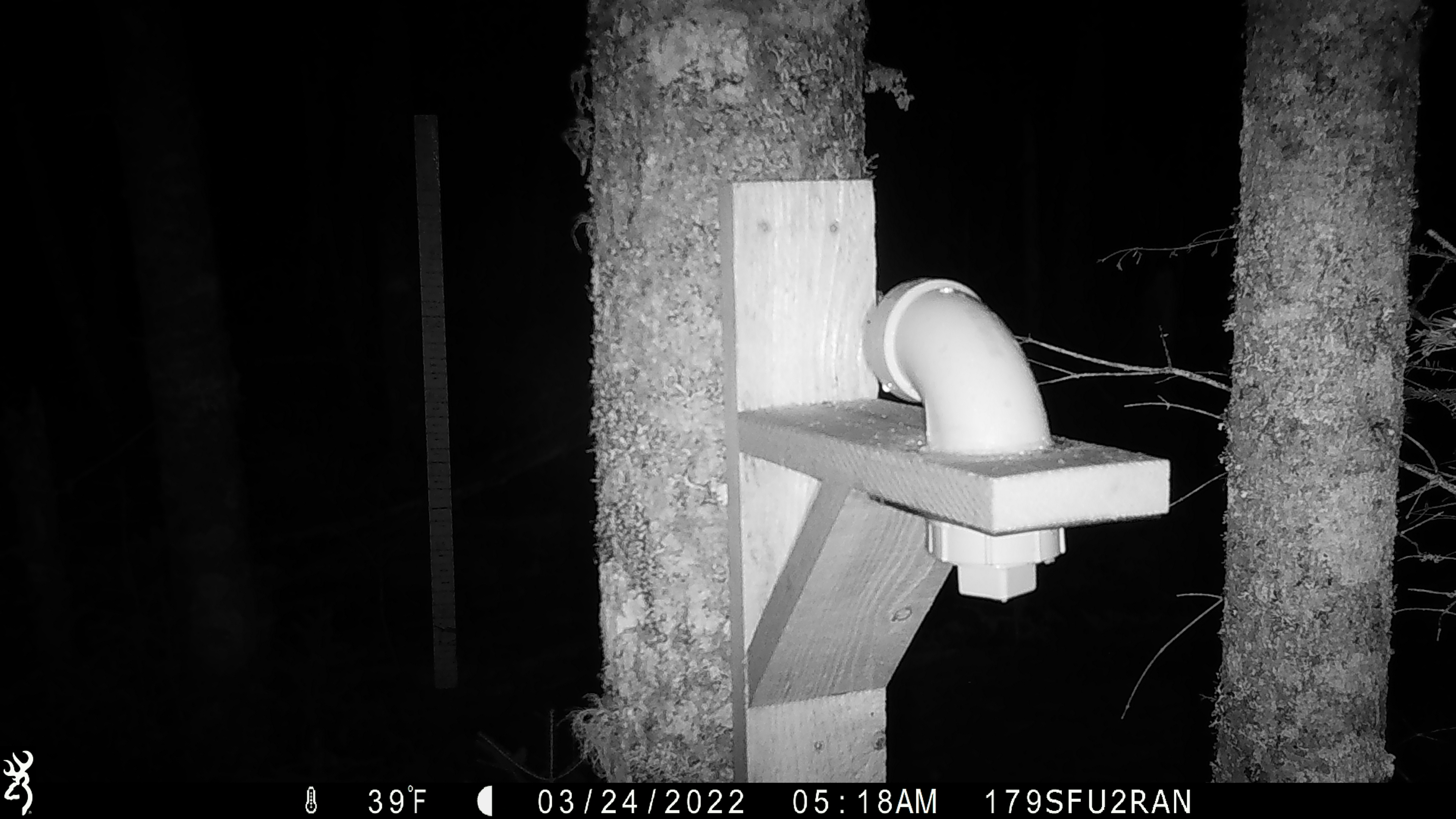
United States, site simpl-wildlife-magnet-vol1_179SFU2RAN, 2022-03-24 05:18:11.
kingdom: Animalia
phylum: Chordata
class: Mammalia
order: Rodentia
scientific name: Rodentia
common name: mouse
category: mouse sp.